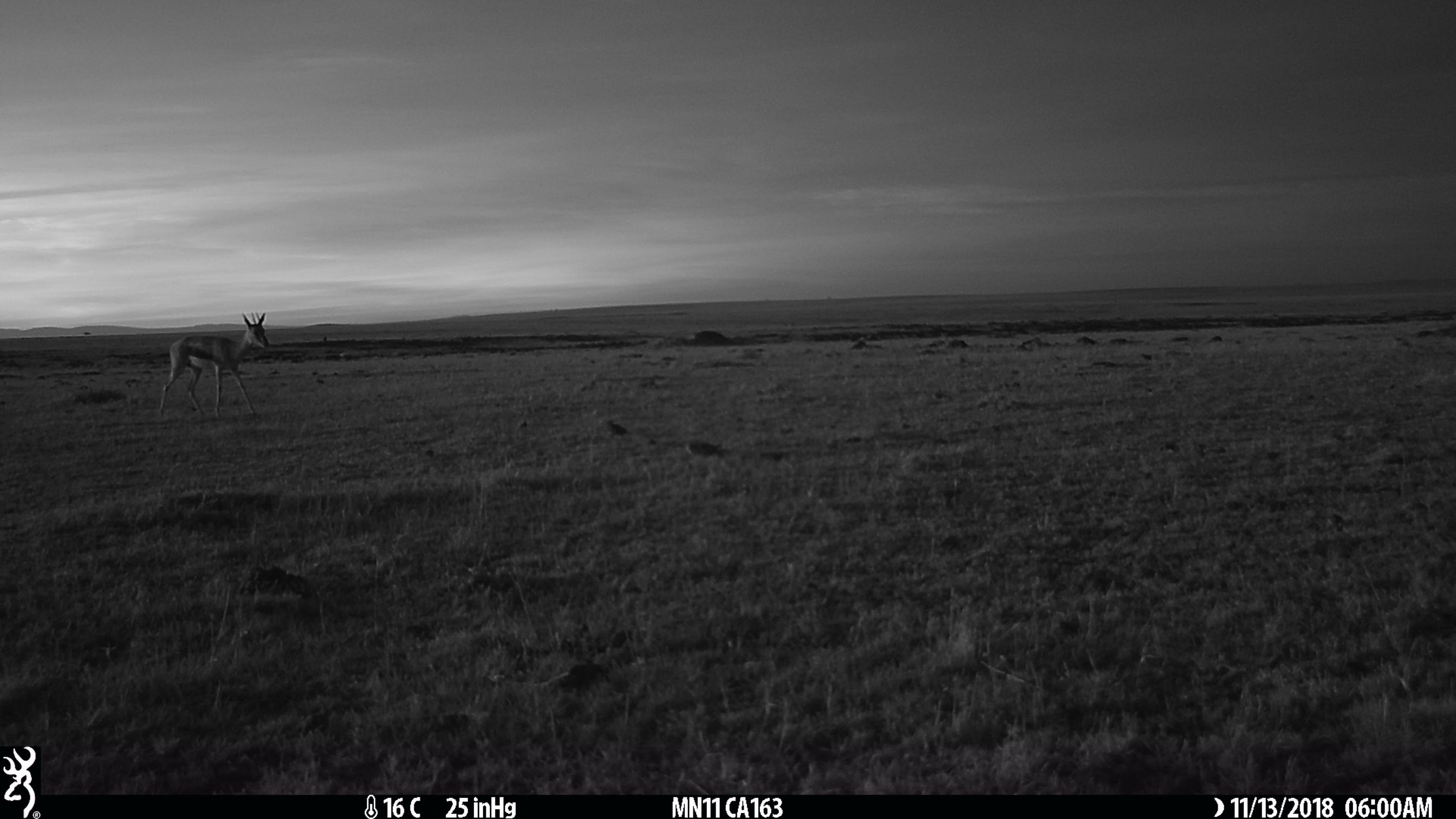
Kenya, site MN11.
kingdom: Animalia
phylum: Chordata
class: Mammalia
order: Artiodactyla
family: Bovidae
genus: Eudorcas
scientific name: Eudorcas thomsonii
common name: thomon's gazelle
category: gazelle thomsons